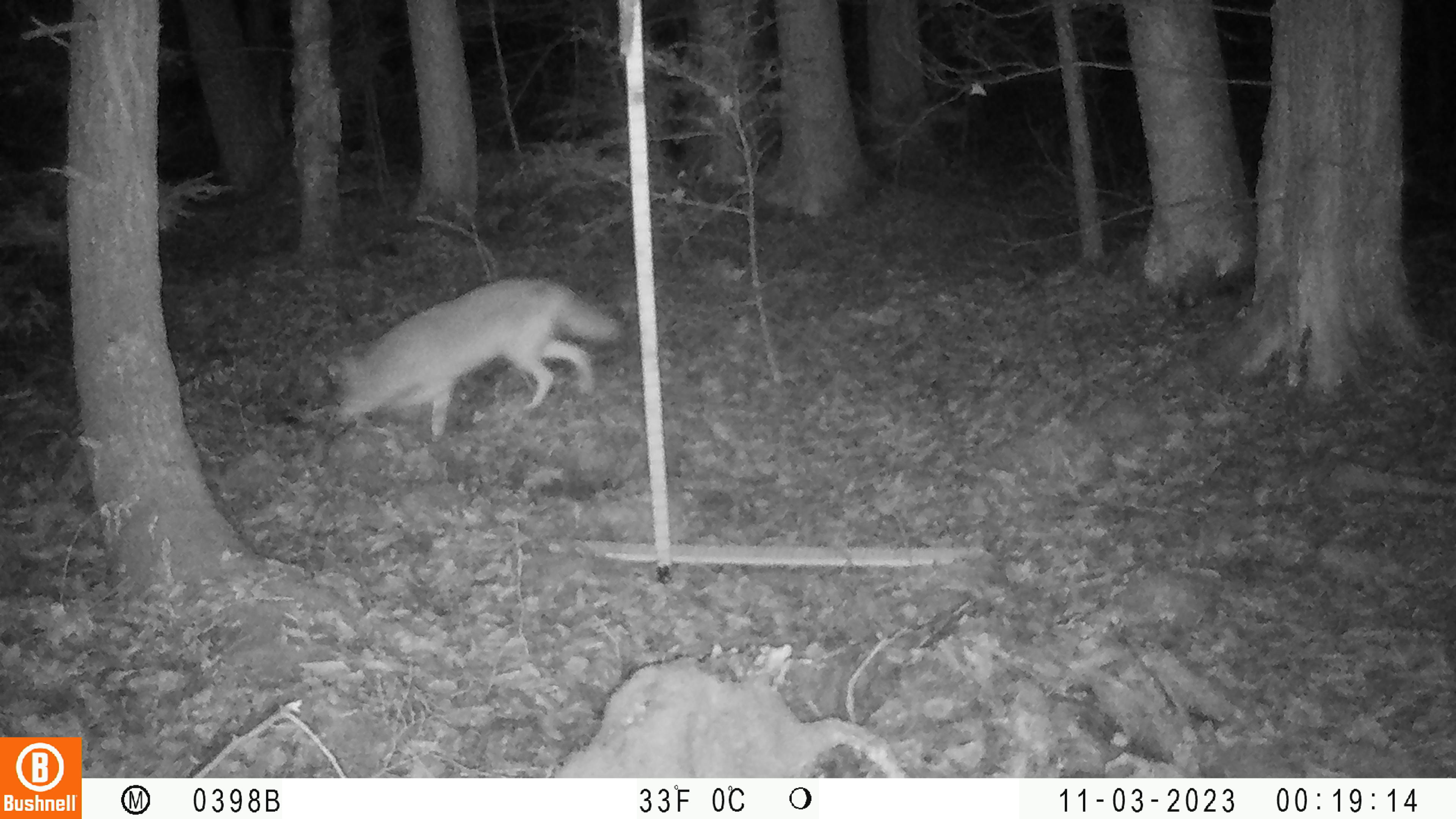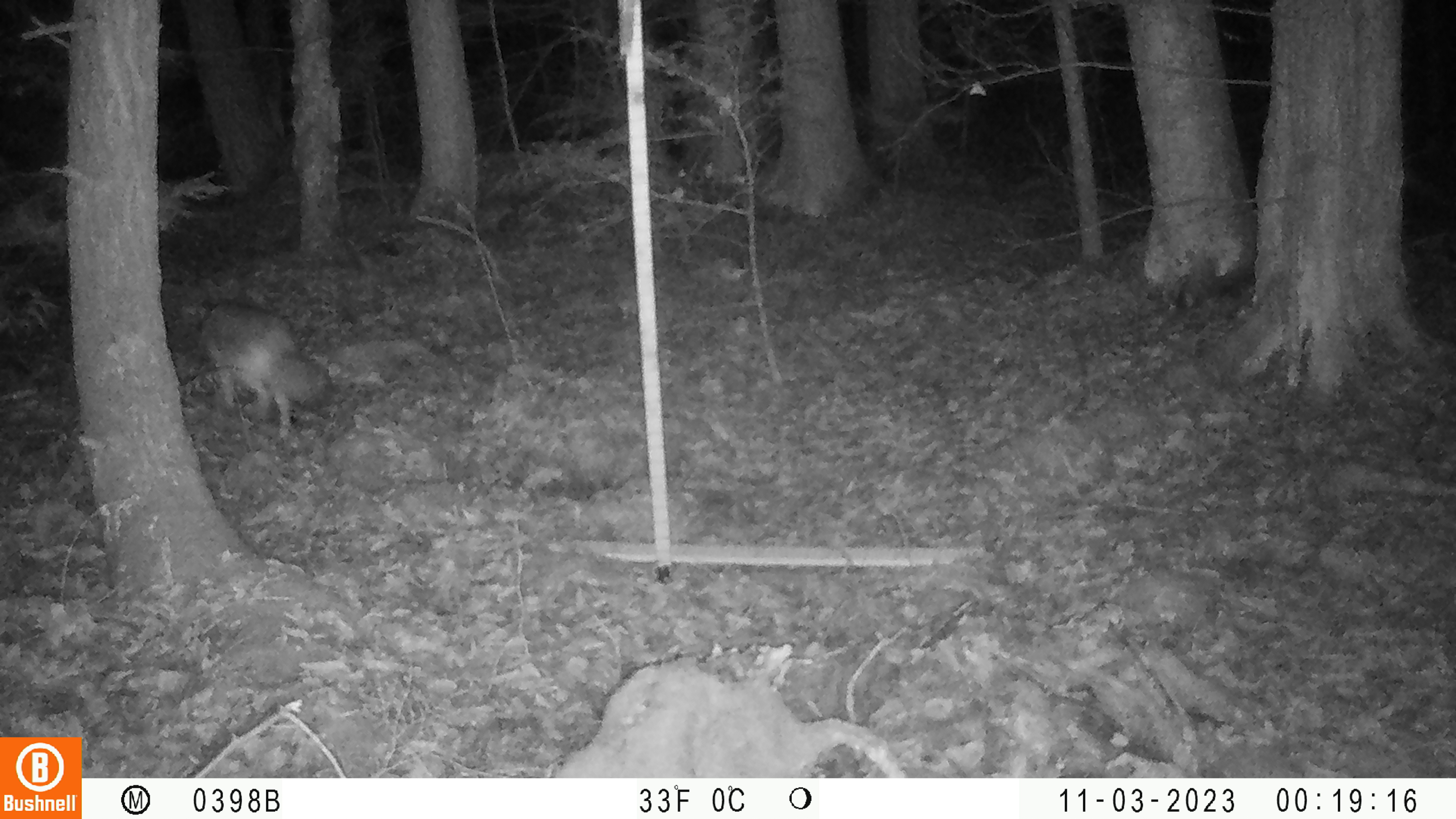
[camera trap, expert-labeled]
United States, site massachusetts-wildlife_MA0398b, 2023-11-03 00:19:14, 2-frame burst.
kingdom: Animalia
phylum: Chordata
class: Mammalia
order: Carnivora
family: Canidae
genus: Canis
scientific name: Canis latrans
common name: coyote